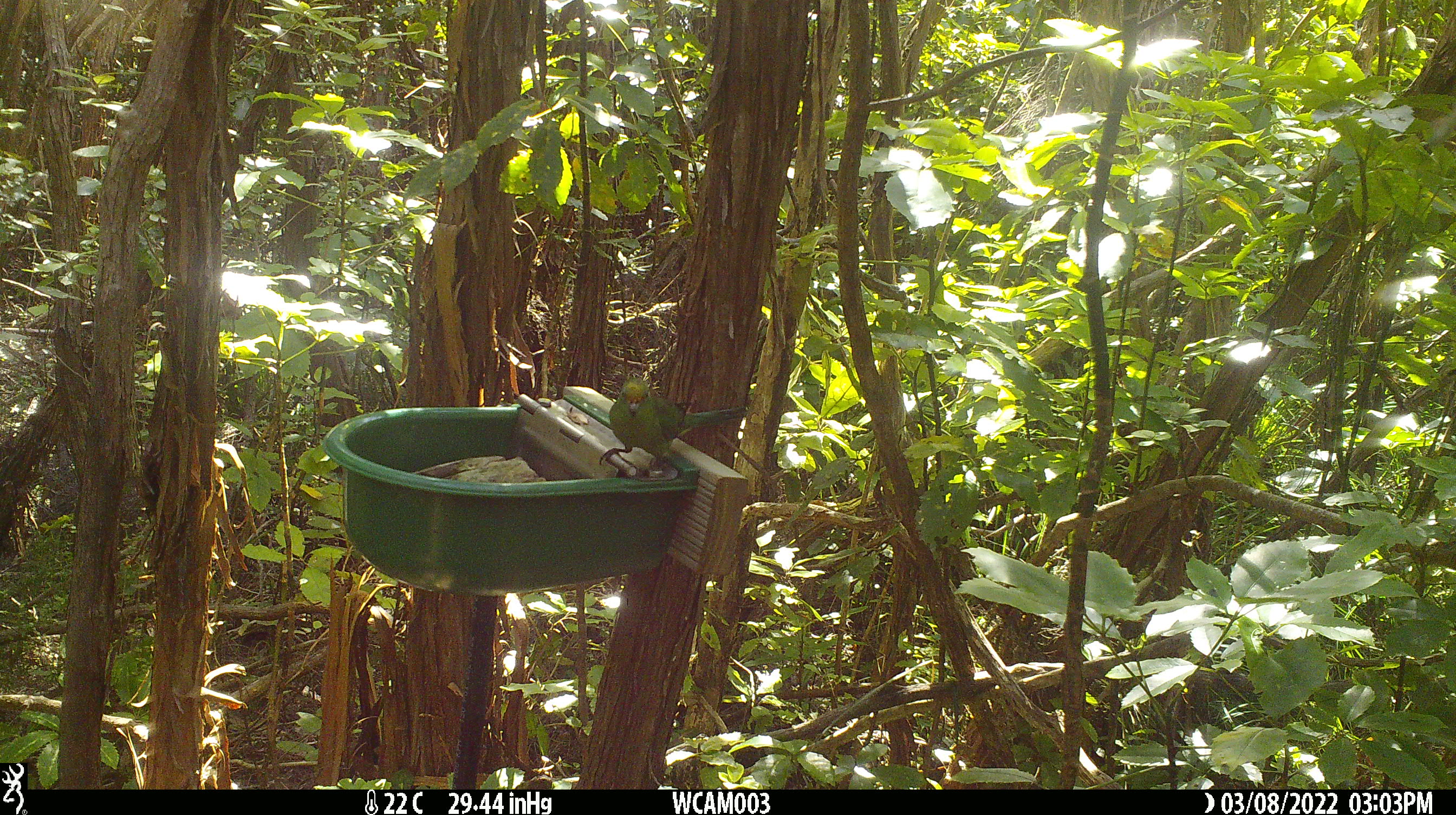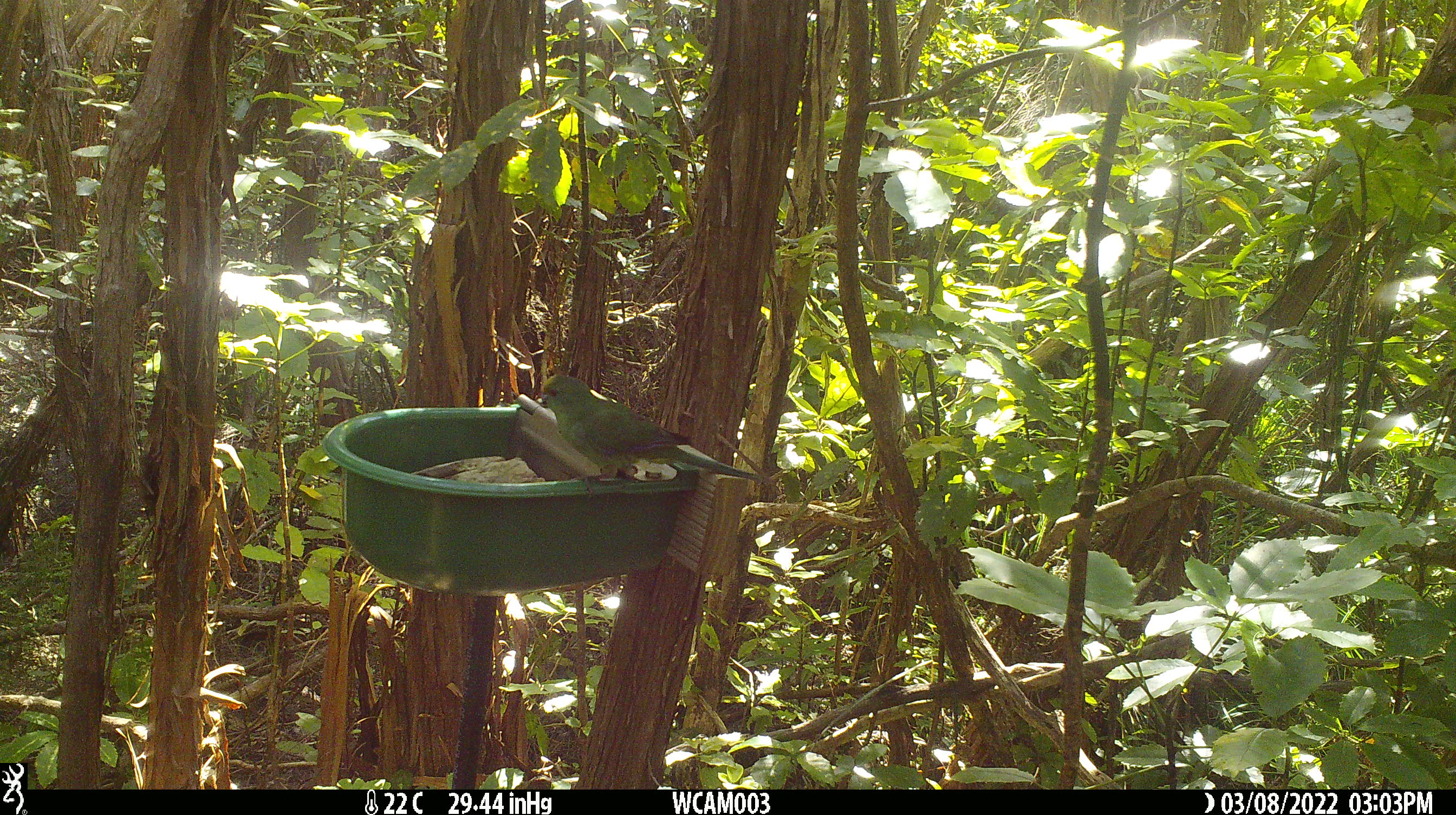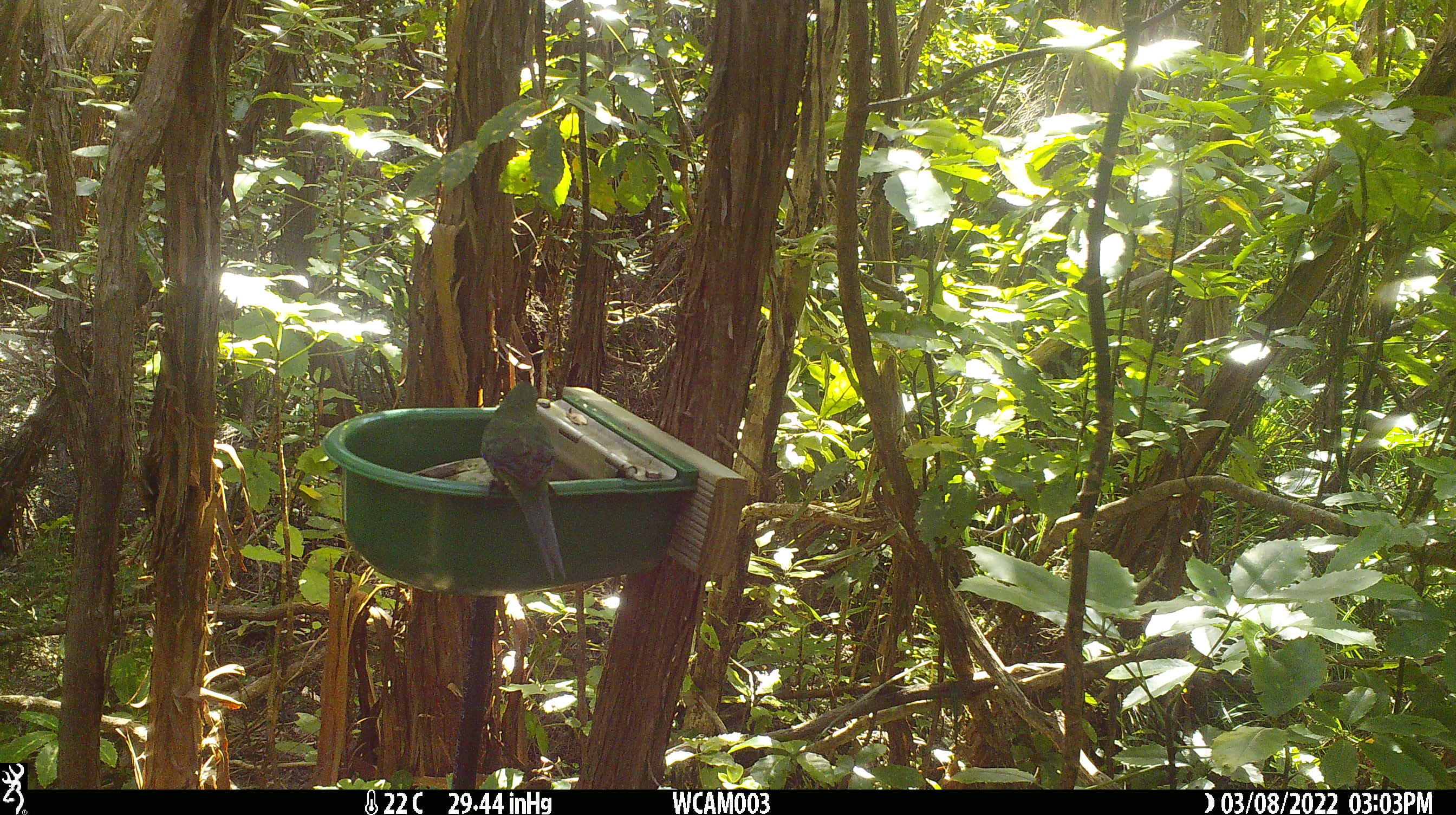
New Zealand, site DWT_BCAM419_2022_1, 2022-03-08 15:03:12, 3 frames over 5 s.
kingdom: Animalia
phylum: Chordata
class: Aves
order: Psittaciformes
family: Psittaculidae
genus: Cyanoramphus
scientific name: Cyanoramphus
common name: parakeet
Parakeet (Cyanoramphus).